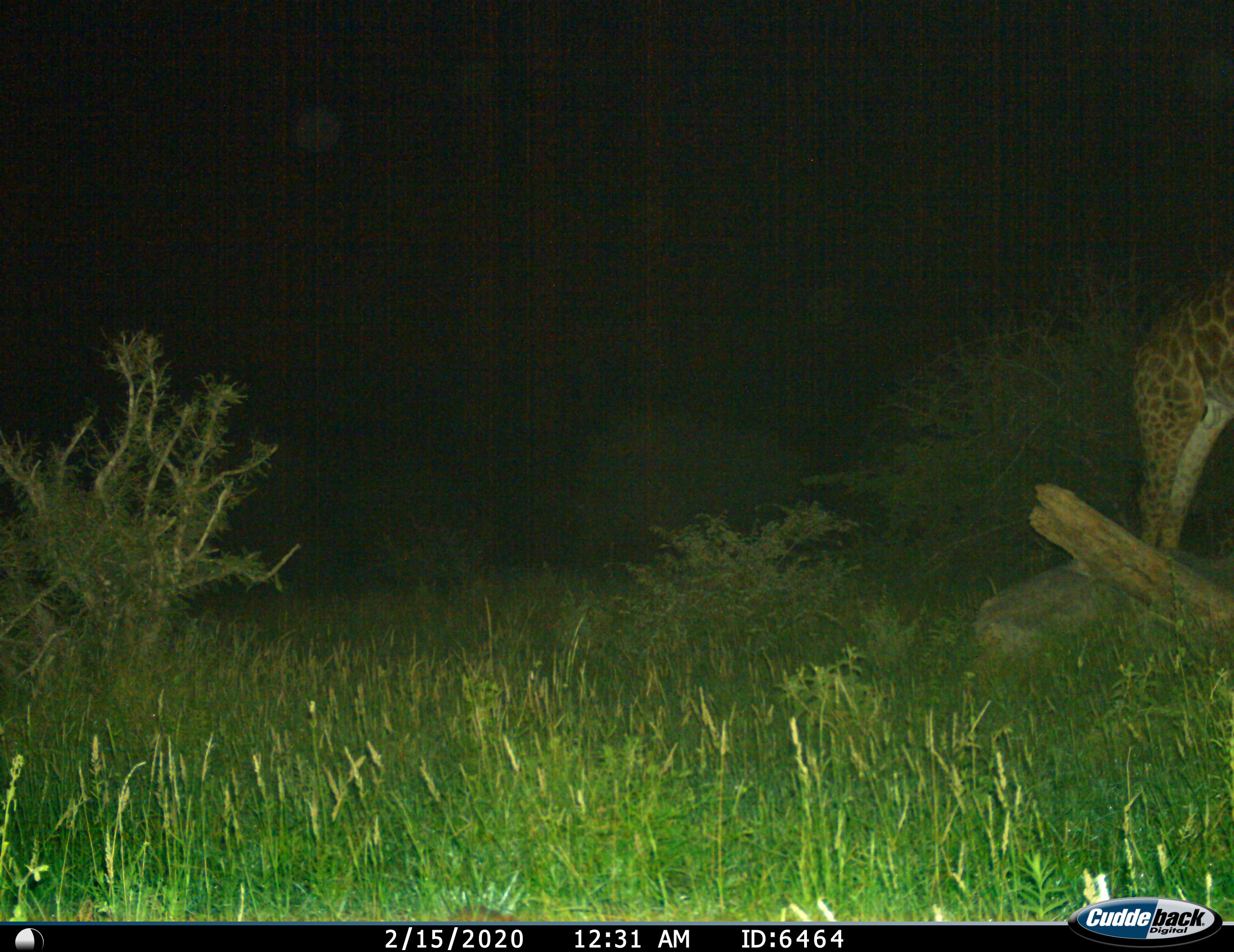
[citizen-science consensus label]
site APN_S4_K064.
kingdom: Animalia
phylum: Chordata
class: Mammalia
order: Artiodactyla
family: Giraffidae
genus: Giraffa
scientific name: Giraffa camelopardalis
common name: giraffe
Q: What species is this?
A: Giraffe (Giraffa camelopardalis).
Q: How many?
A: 1.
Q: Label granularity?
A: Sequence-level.